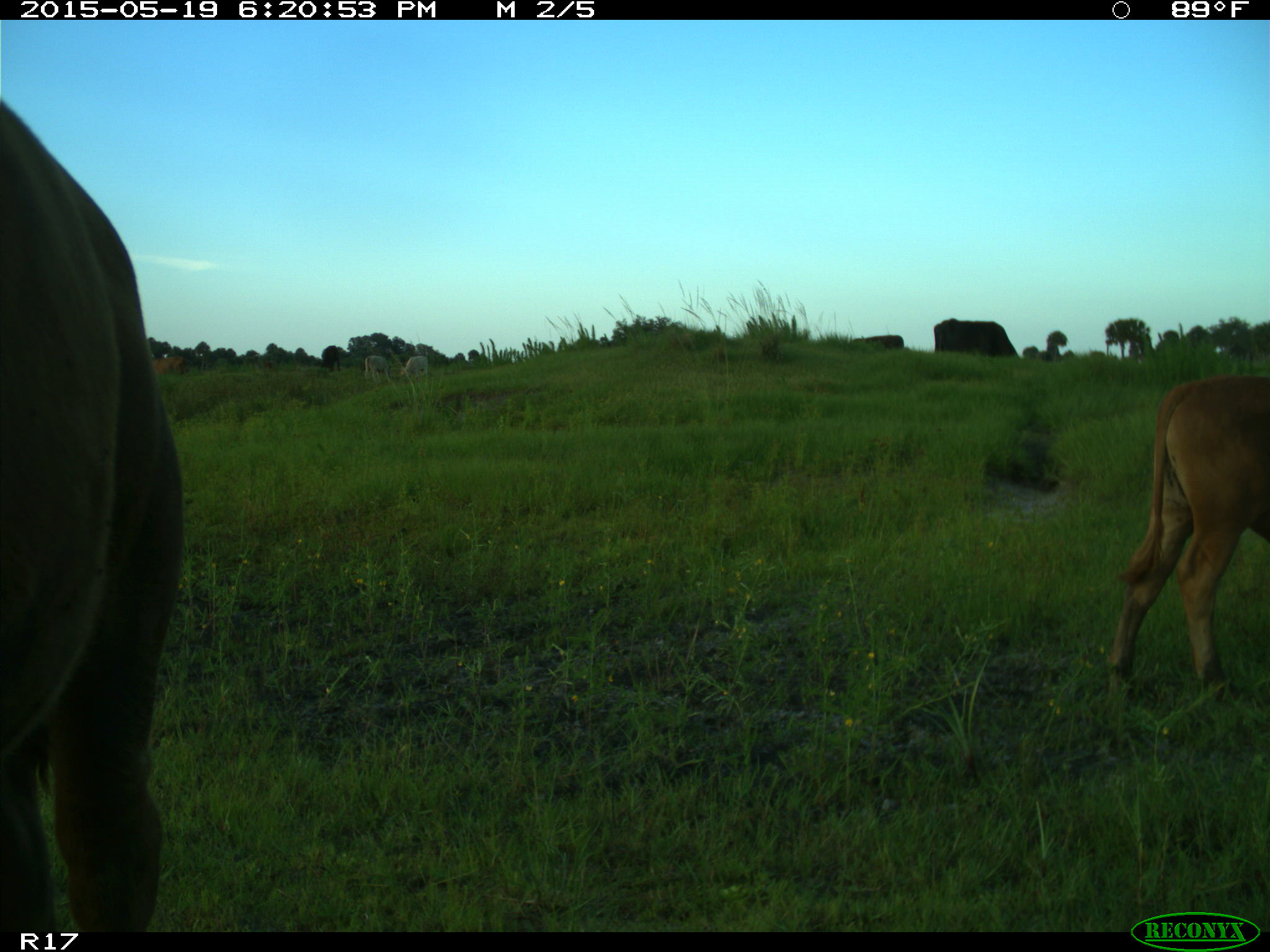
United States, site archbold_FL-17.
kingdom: Animalia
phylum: Chordata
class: Mammalia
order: Artiodactyla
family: Bovidae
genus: Bos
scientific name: Bos taurus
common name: domestic cow